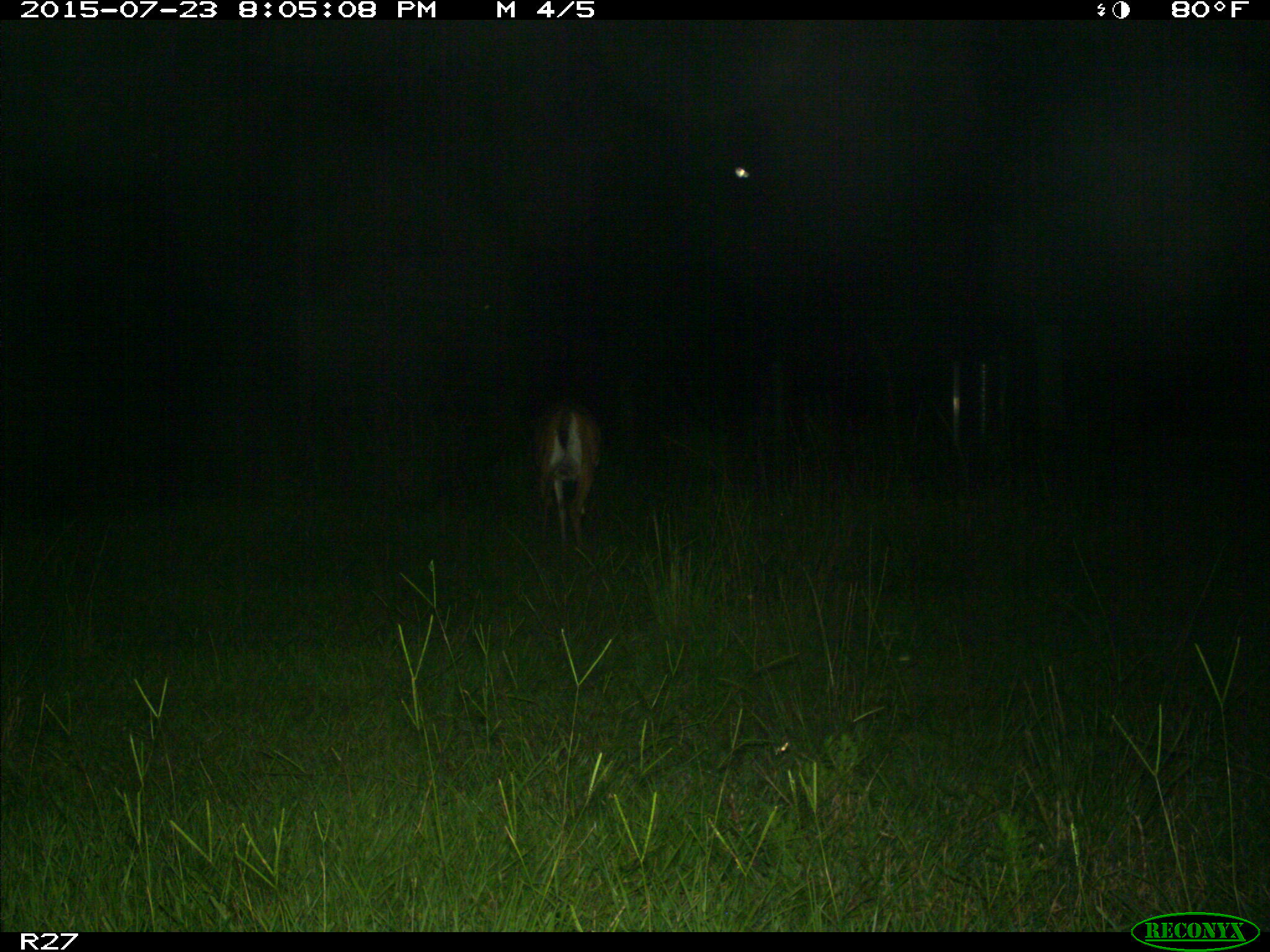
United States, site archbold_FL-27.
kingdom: Animalia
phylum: Chordata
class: Mammalia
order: Artiodactyla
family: Cervidae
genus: Odocoileus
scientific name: Odocoileus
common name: deer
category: unidentified deer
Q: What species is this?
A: Unidentified deer (deer) (Odocoileus).